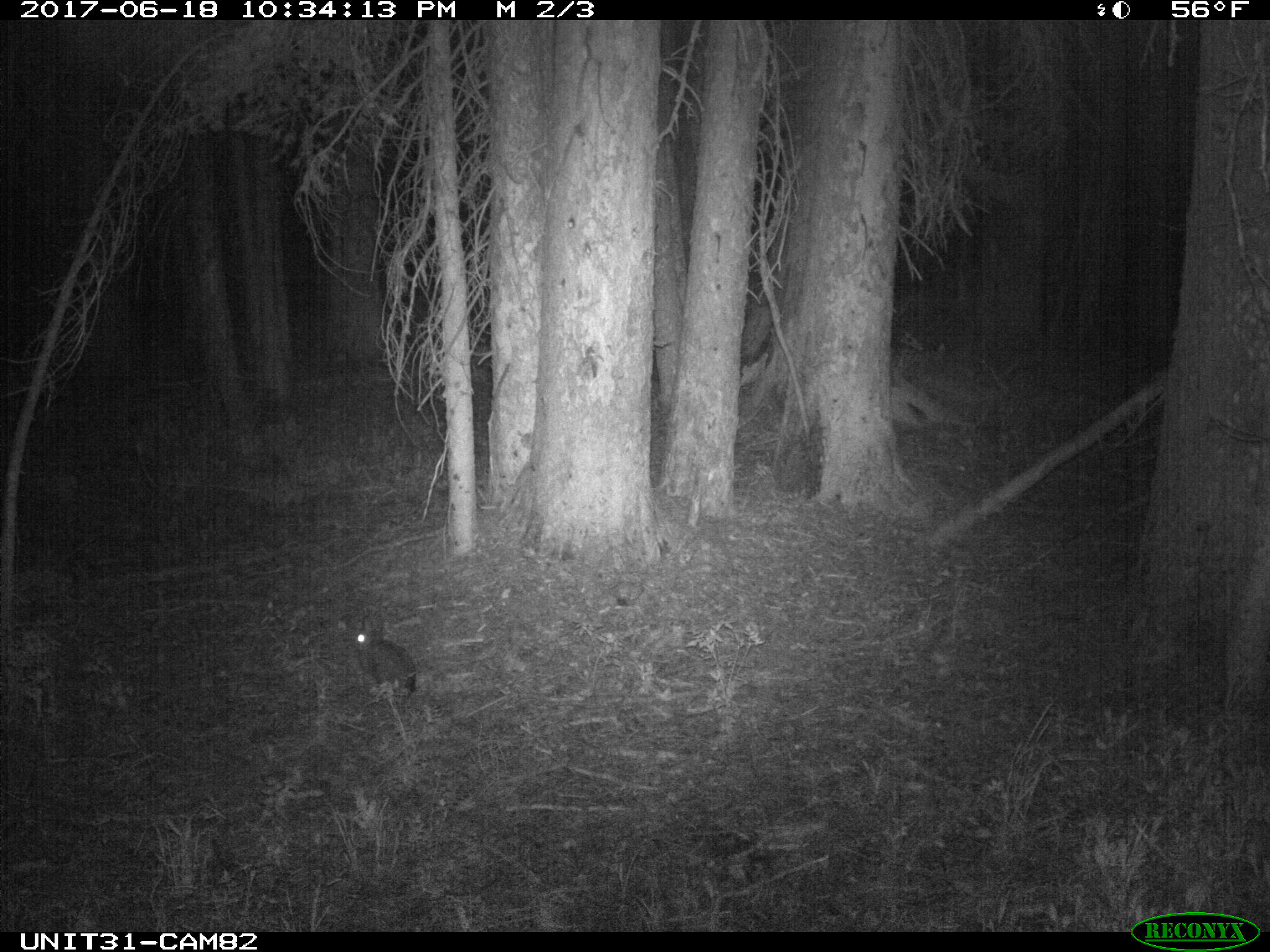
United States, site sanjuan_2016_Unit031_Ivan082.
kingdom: Animalia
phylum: Chordata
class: Mammalia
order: Lagomorpha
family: Leporidae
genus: Lepus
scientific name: Lepus americanus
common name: snowshoe hare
Lepus americanus (snowshoe hare).